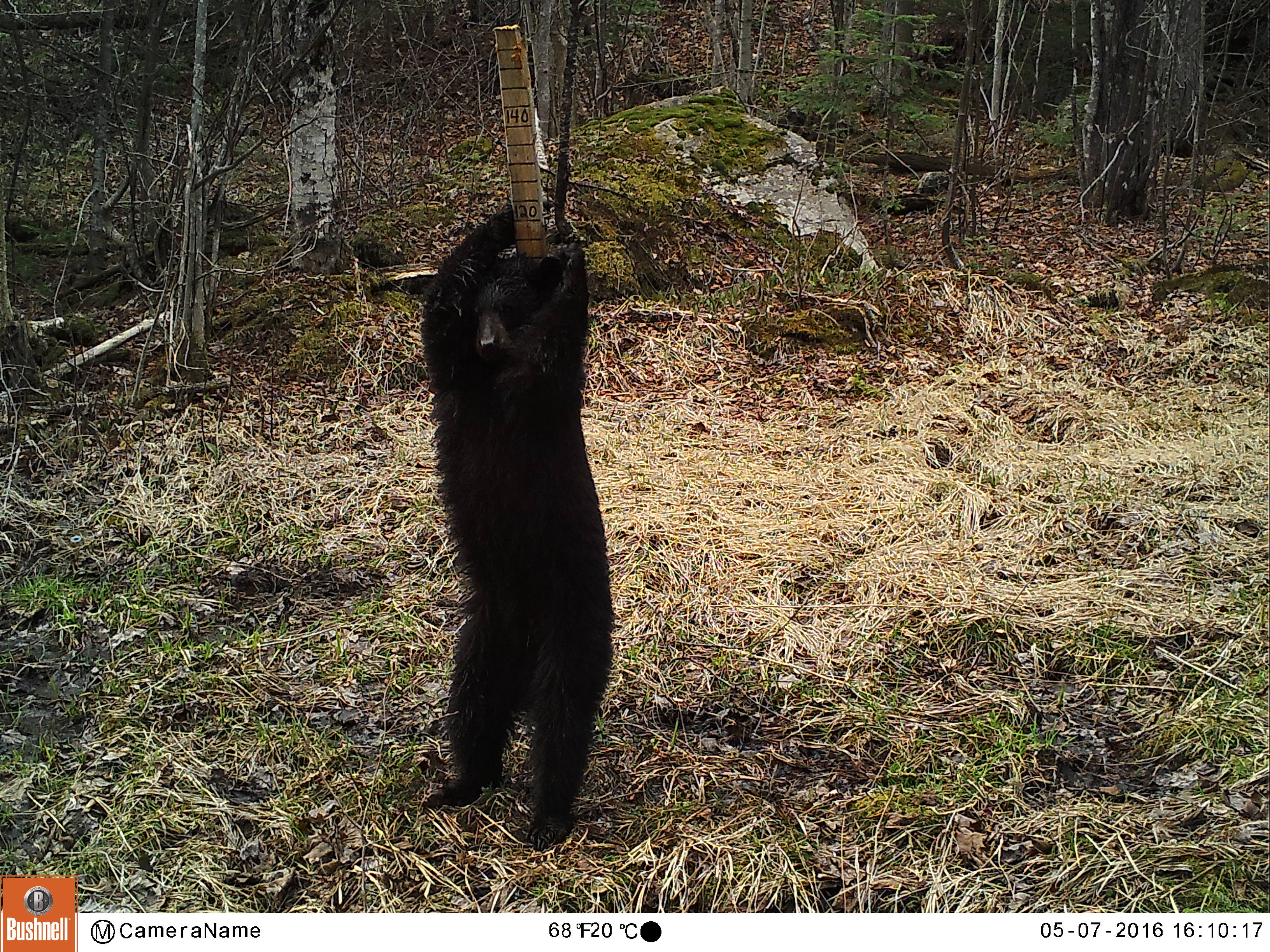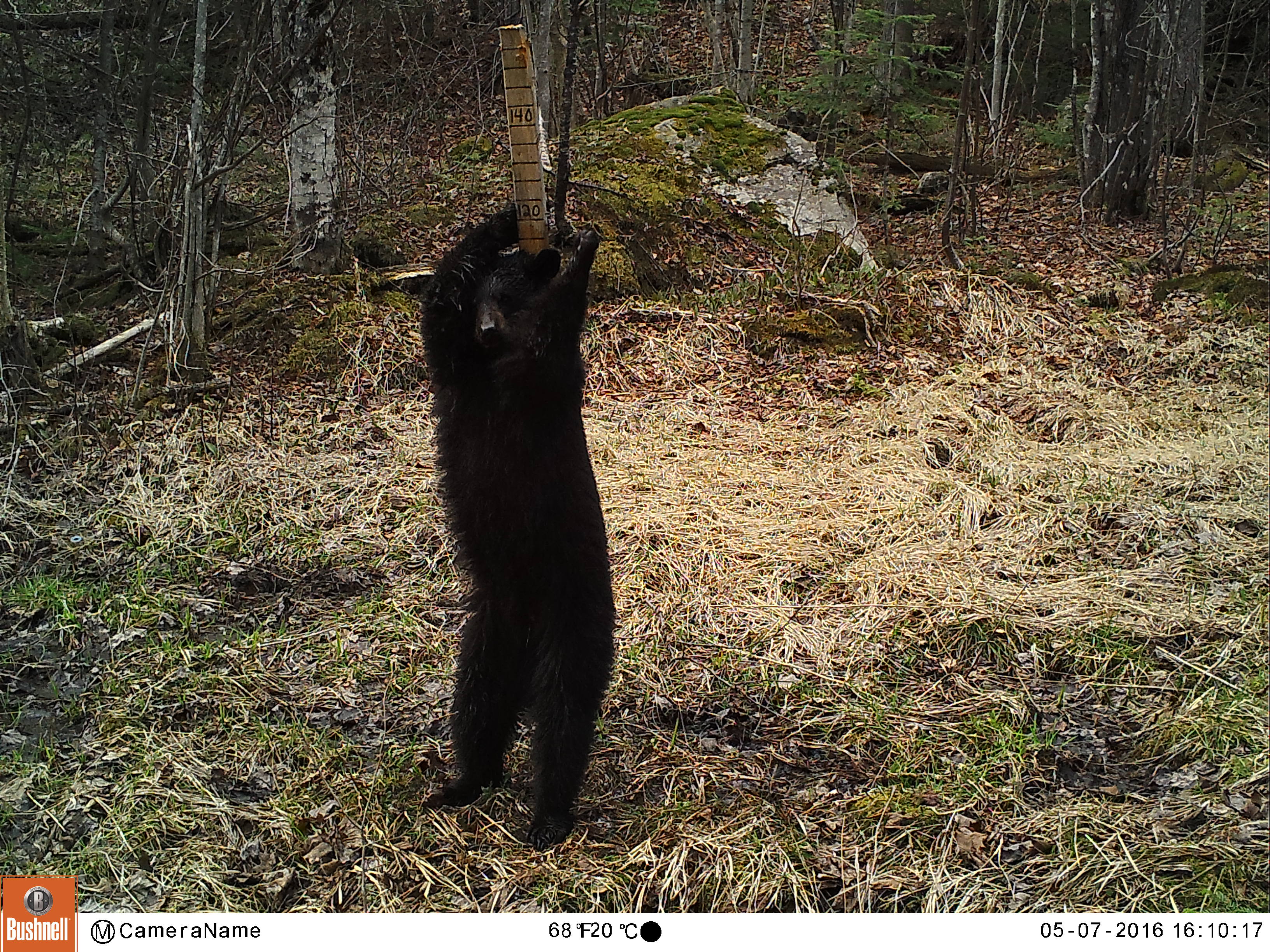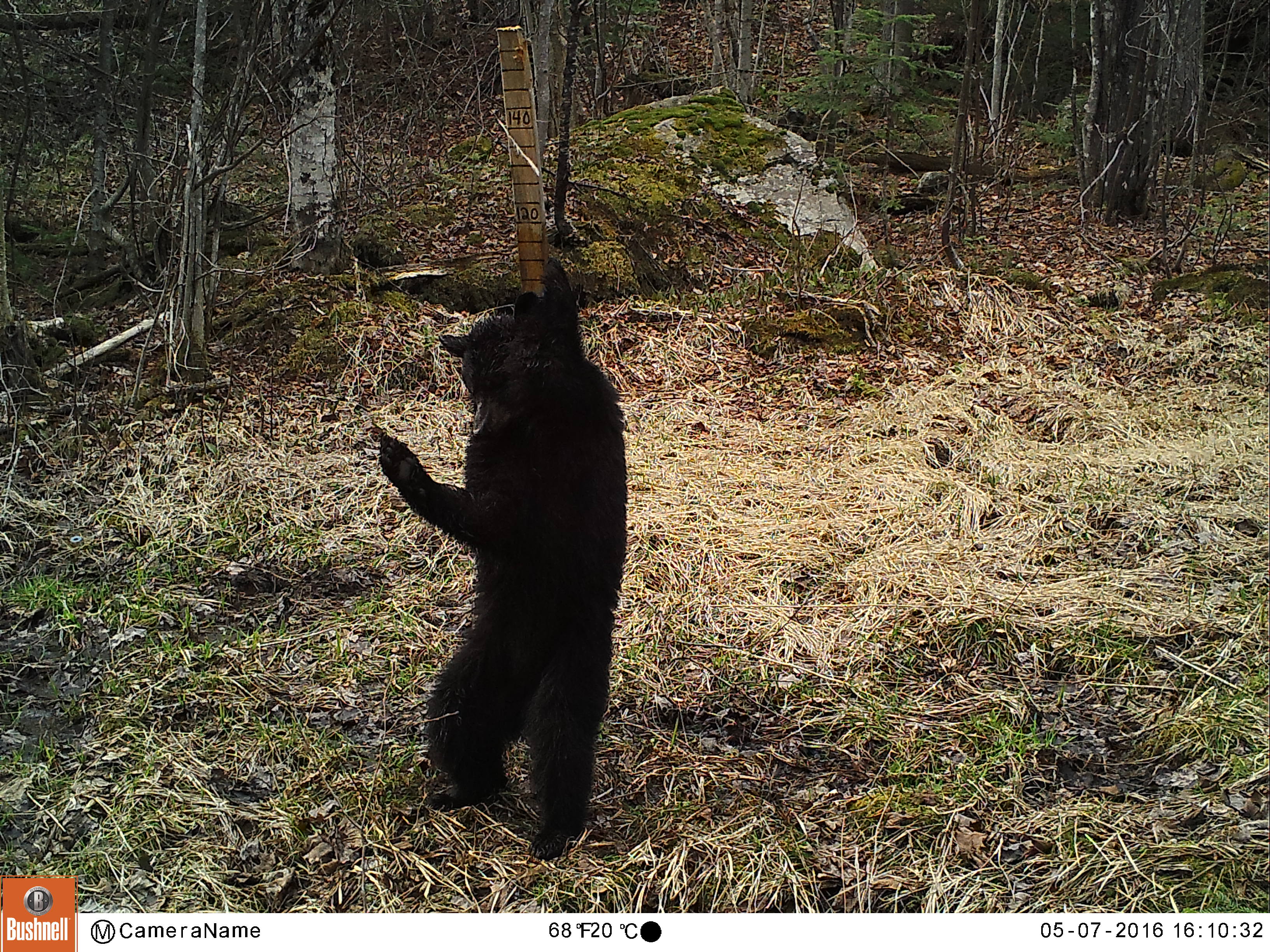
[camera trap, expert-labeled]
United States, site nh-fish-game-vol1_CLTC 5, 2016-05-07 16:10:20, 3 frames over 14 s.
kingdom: Animalia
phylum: Chordata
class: Mammalia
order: Carnivora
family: Ursidae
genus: Ursus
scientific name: Ursus americanus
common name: black bear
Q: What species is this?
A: Black bear (Ursus americanus).